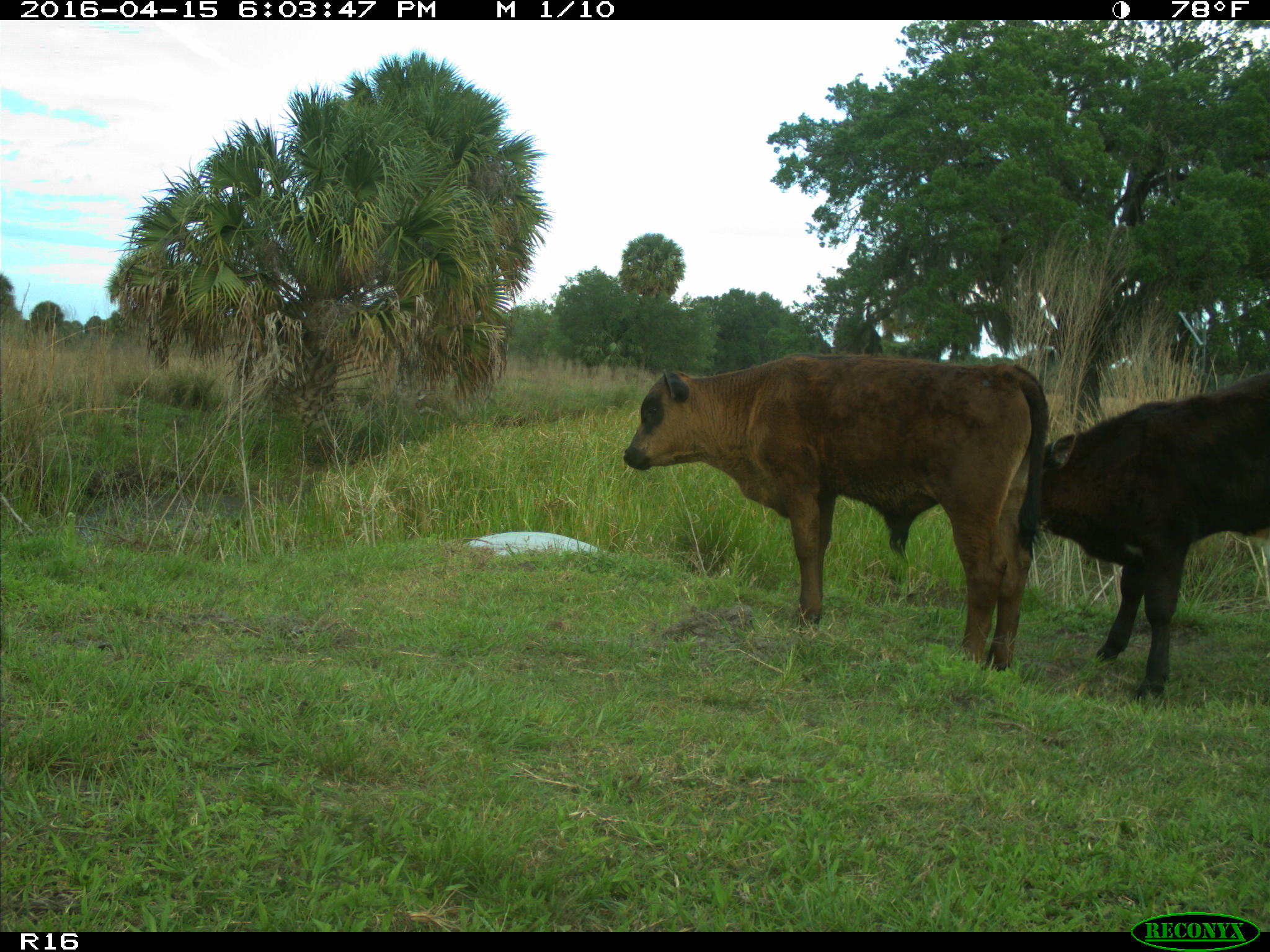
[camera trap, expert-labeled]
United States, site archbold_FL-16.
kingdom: Animalia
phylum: Chordata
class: Mammalia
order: Artiodactyla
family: Bovidae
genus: Bos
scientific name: Bos taurus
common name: domestic cow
Bos taurus (domestic cow).